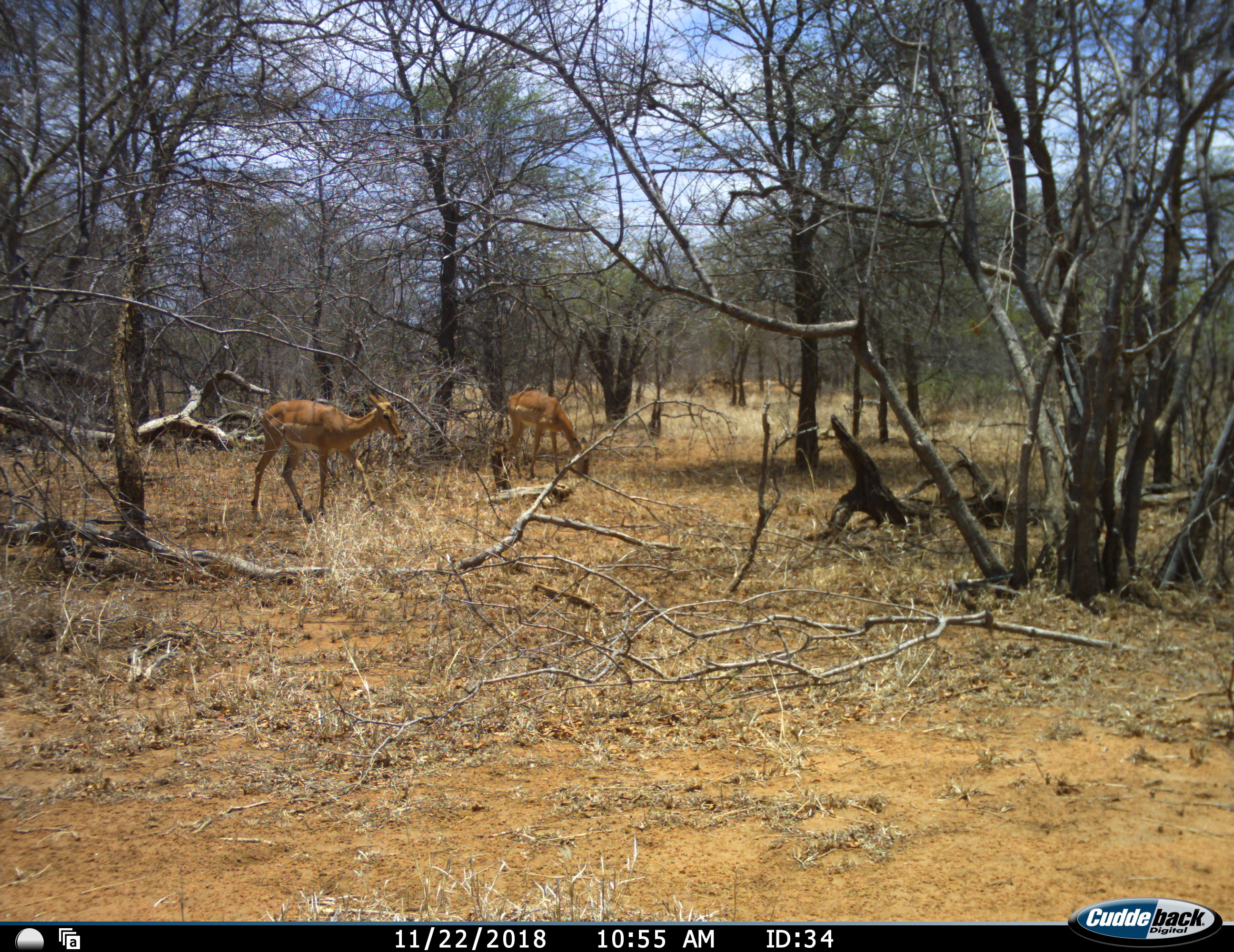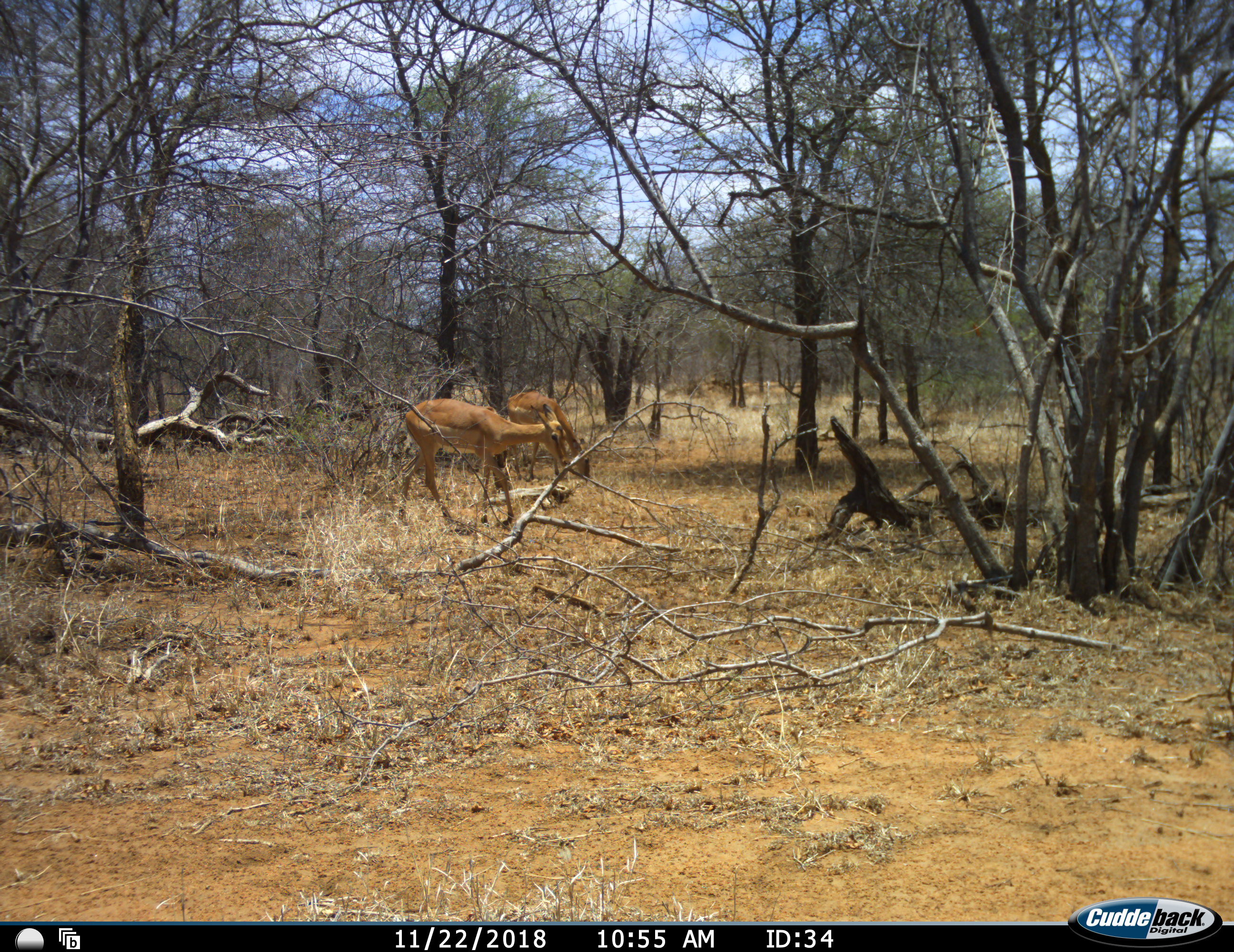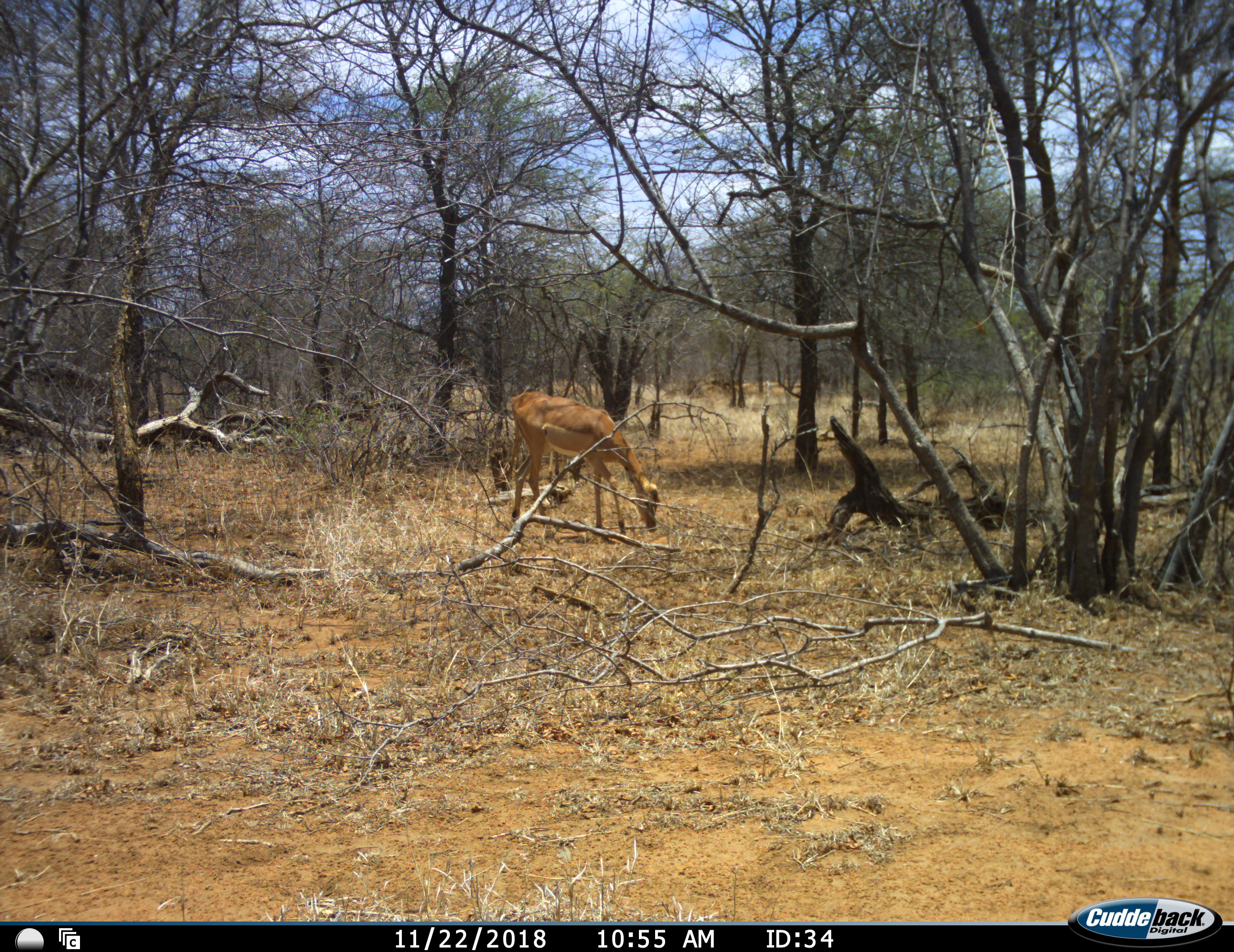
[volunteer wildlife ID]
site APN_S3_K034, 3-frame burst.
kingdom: Animalia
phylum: Chordata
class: Mammalia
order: Artiodactyla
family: Bovidae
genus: Aepyceros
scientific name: Aepyceros melampus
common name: impala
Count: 2.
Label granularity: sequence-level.